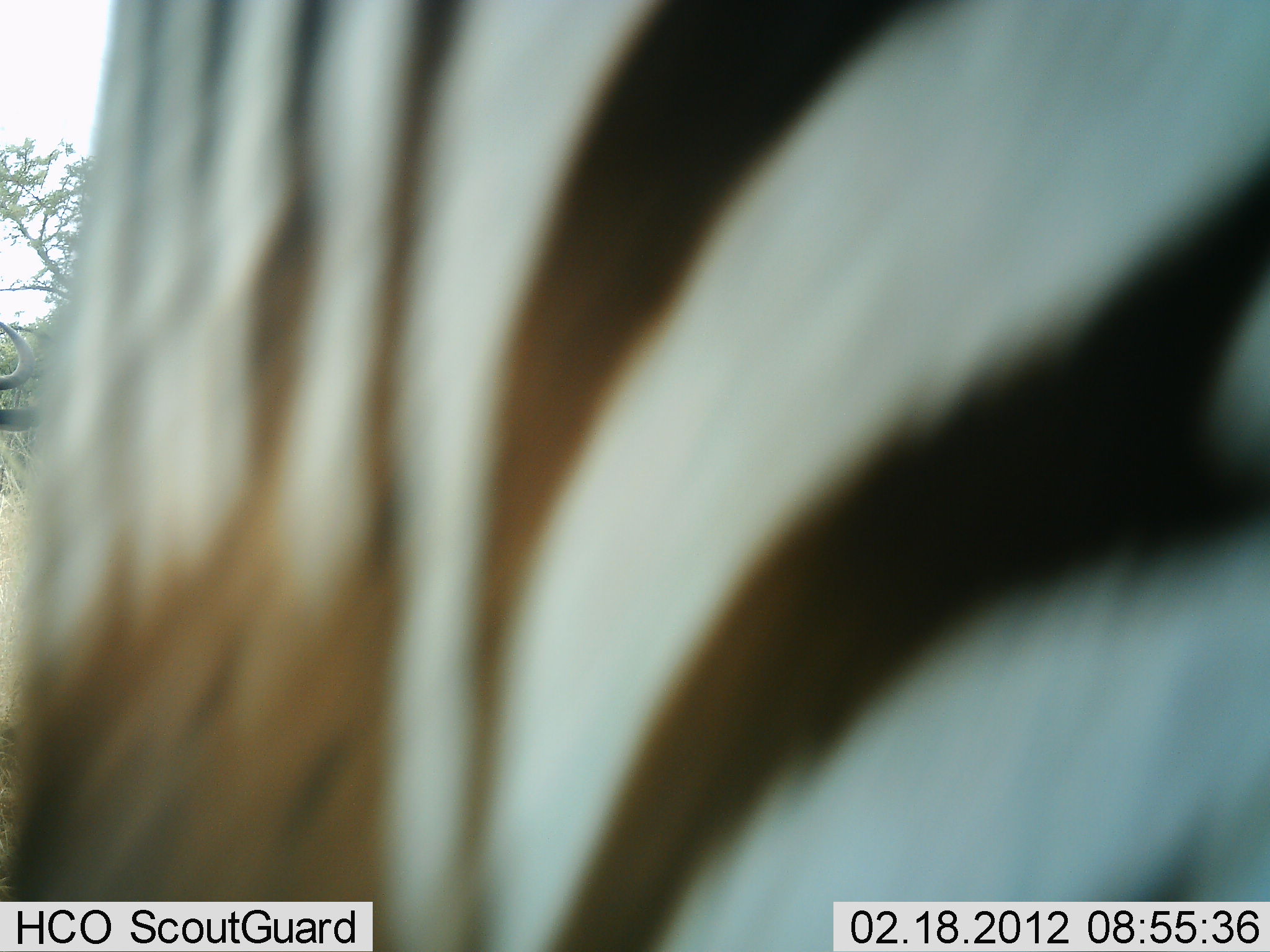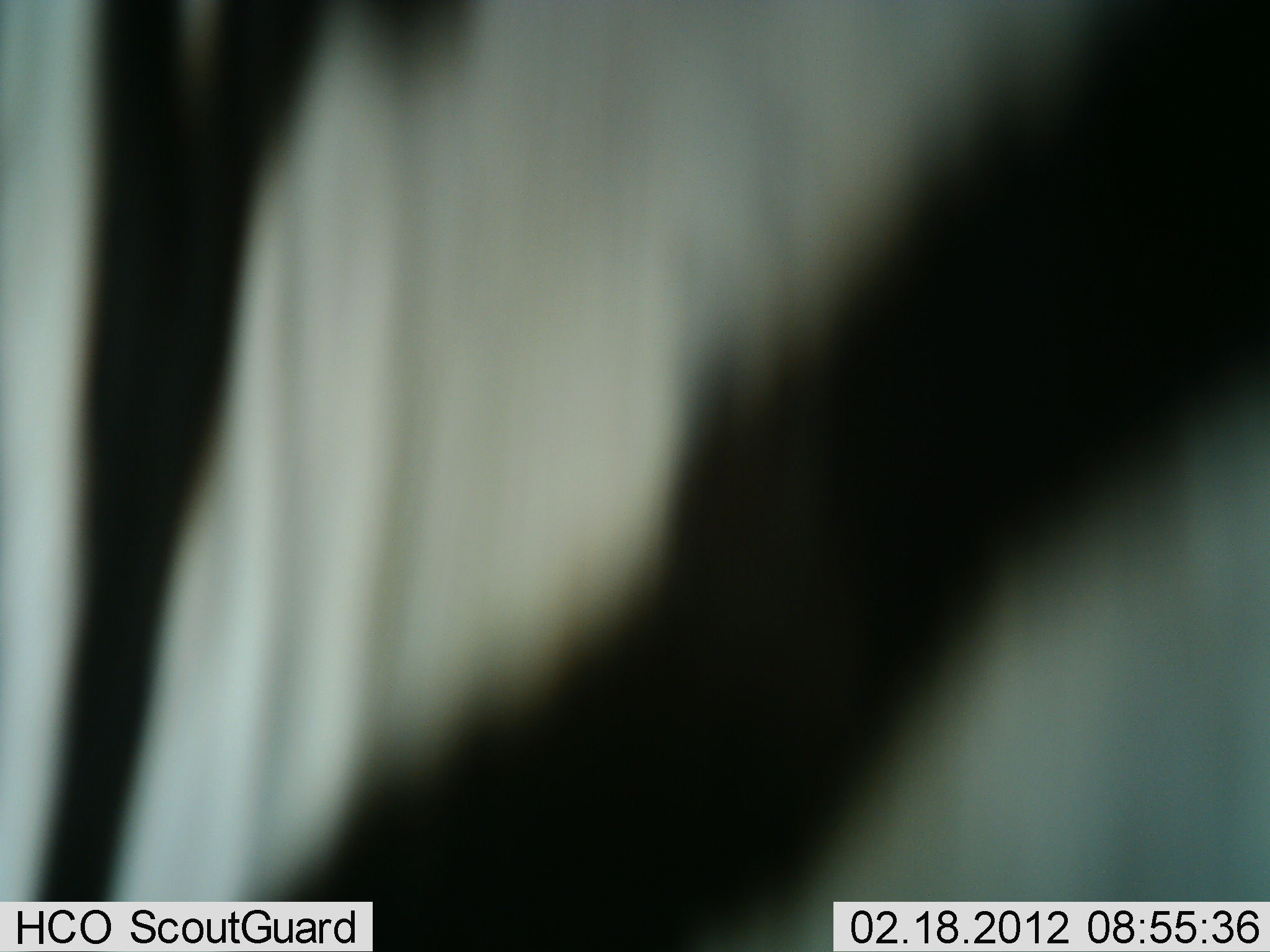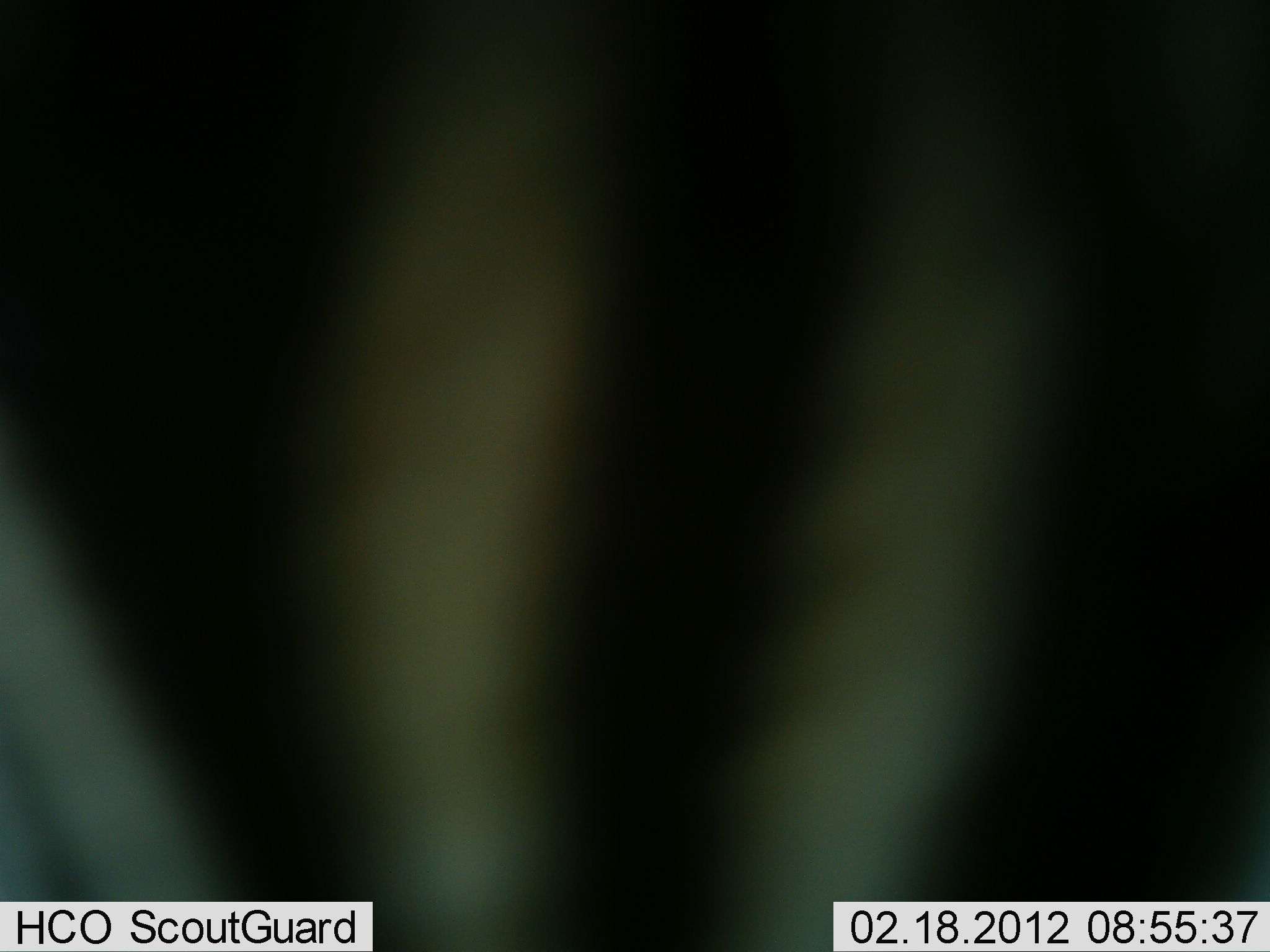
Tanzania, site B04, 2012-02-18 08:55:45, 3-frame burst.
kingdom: Animalia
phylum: Chordata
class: Mammalia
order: Perissodactyla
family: Equidae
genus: Equus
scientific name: Equus quagga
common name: plains zebra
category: zebra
Zebra (plains zebra) (Equus quagga), count 1. Behavior (volunteer vote fractions): standing 62%, resting 0%, moving 42%, interacting 4%. Young present (vote fraction): 0%. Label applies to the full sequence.